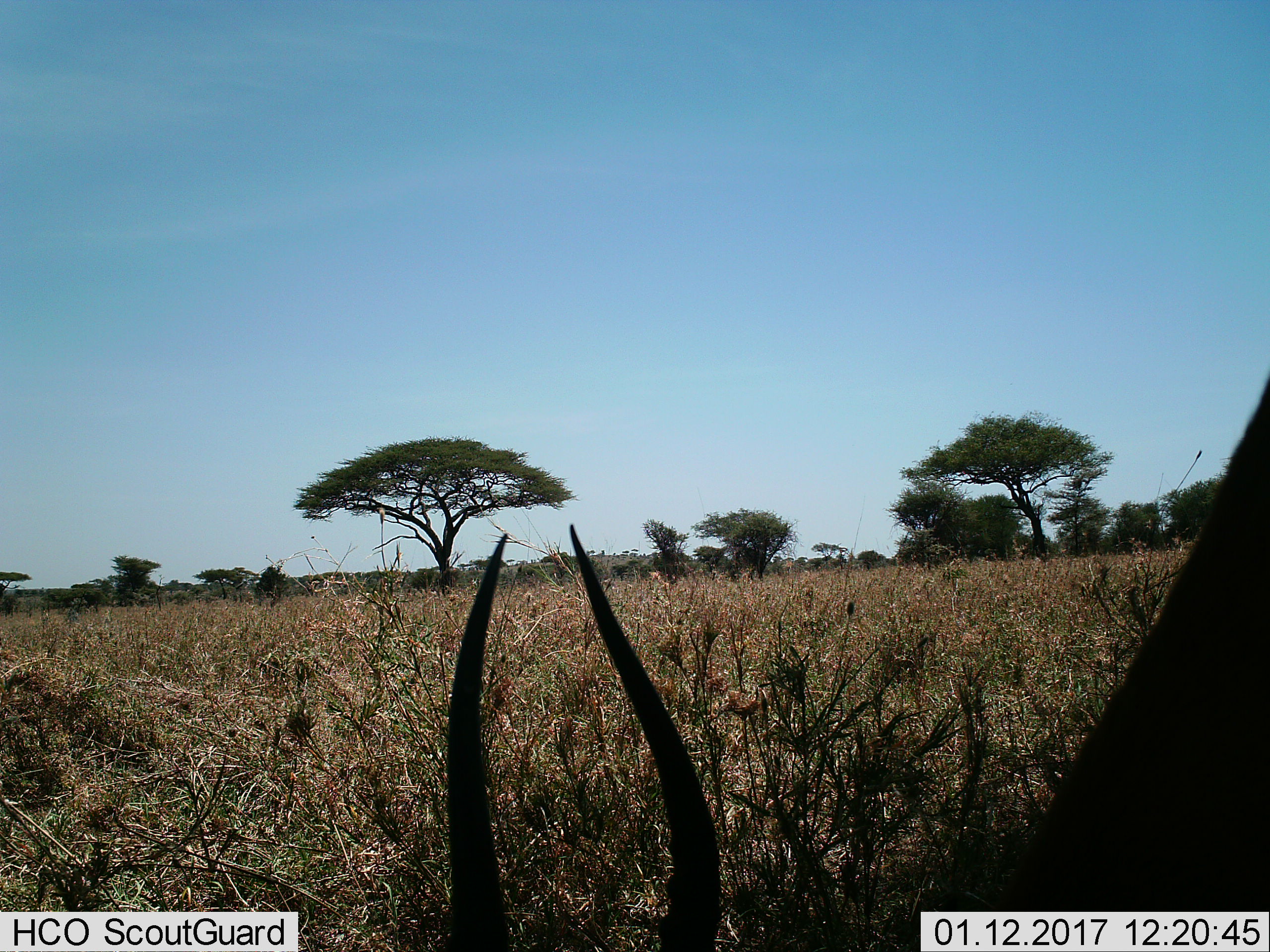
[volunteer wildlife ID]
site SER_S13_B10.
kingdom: Animalia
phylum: Chordata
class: Mammalia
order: Artiodactyla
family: Bovidae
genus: Eudorcas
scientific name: Eudorcas thomsonii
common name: thomson's gazelle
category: gazellethomsons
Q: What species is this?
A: Gazellethomsons (thomson's gazelle) (Eudorcas thomsonii).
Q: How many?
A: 1.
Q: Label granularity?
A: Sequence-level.